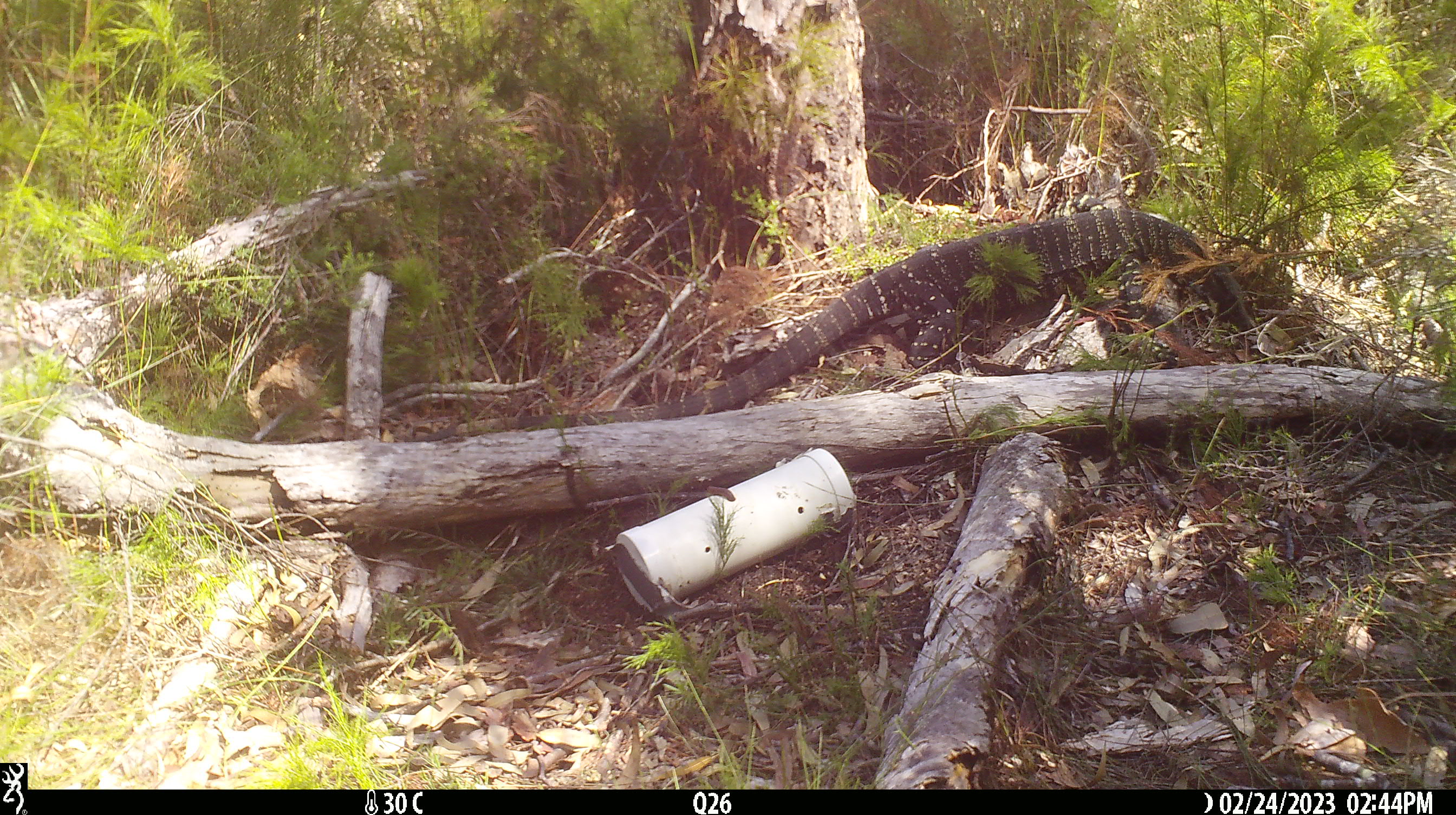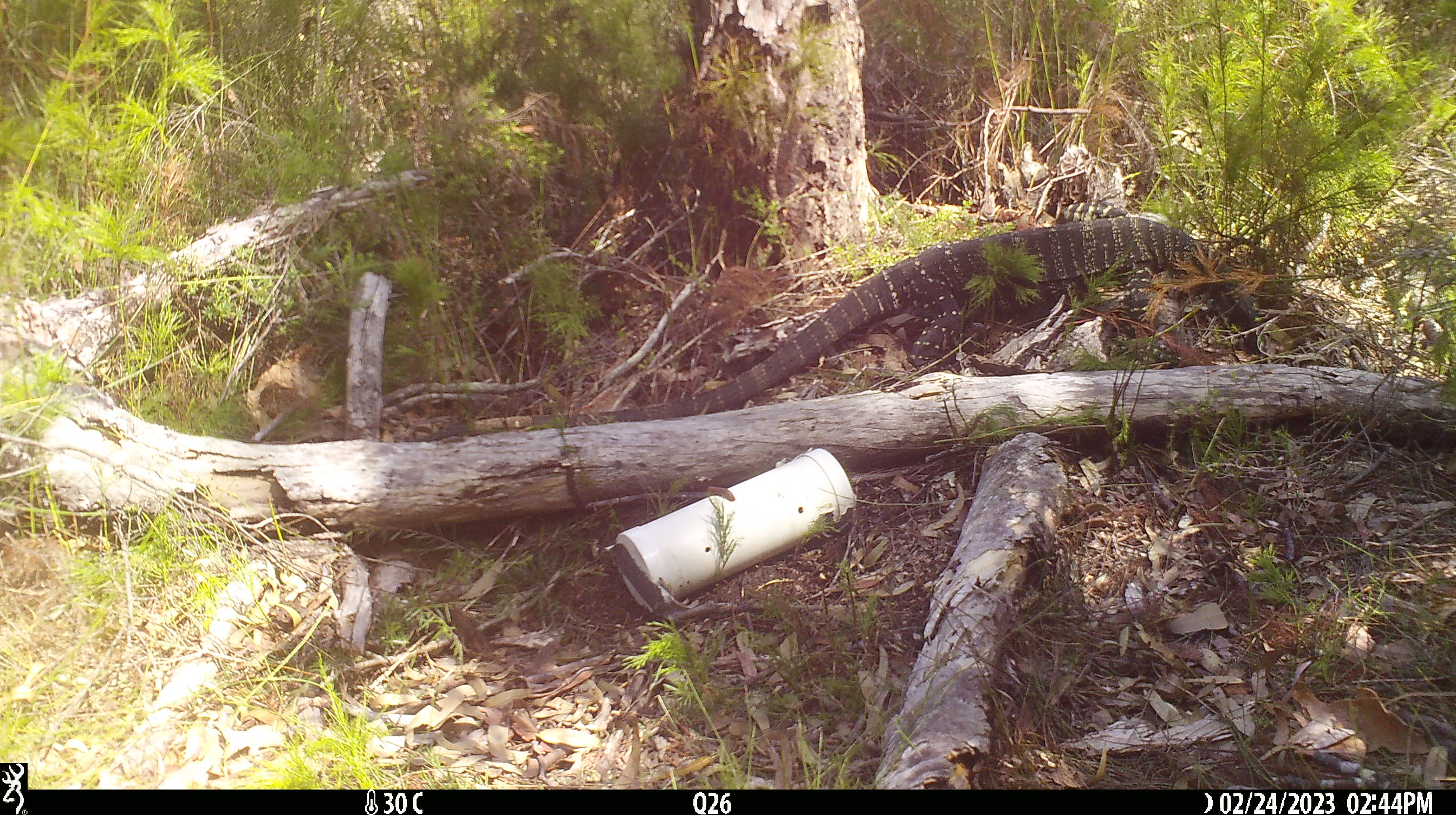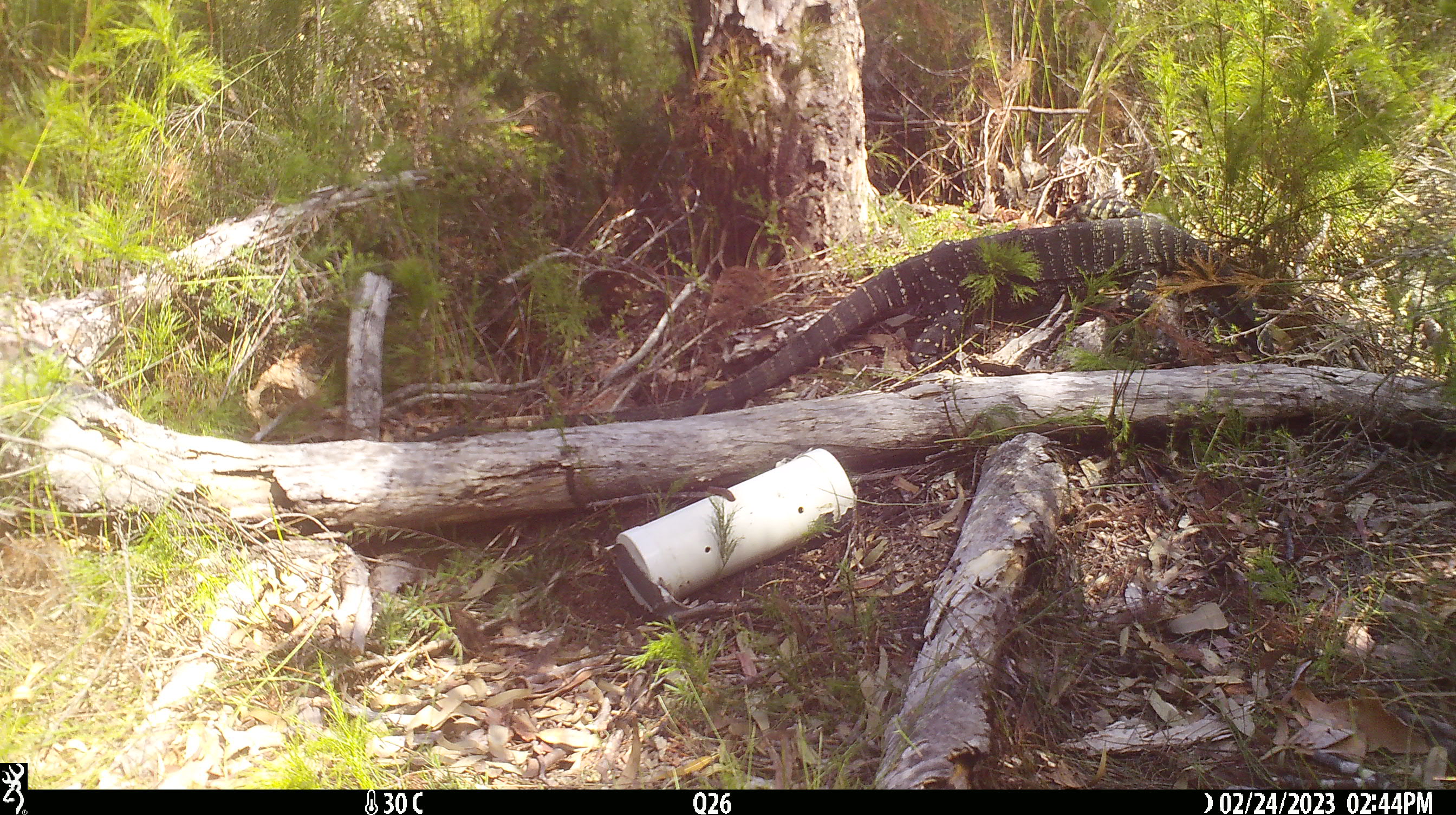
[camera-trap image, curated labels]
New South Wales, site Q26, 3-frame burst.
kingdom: Animalia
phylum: Chordata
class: Reptilia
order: Squamata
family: Varanidae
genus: Varanus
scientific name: Varanus varius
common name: lace monitor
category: goanna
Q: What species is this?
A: Goanna (lace monitor) (Varanus varius).